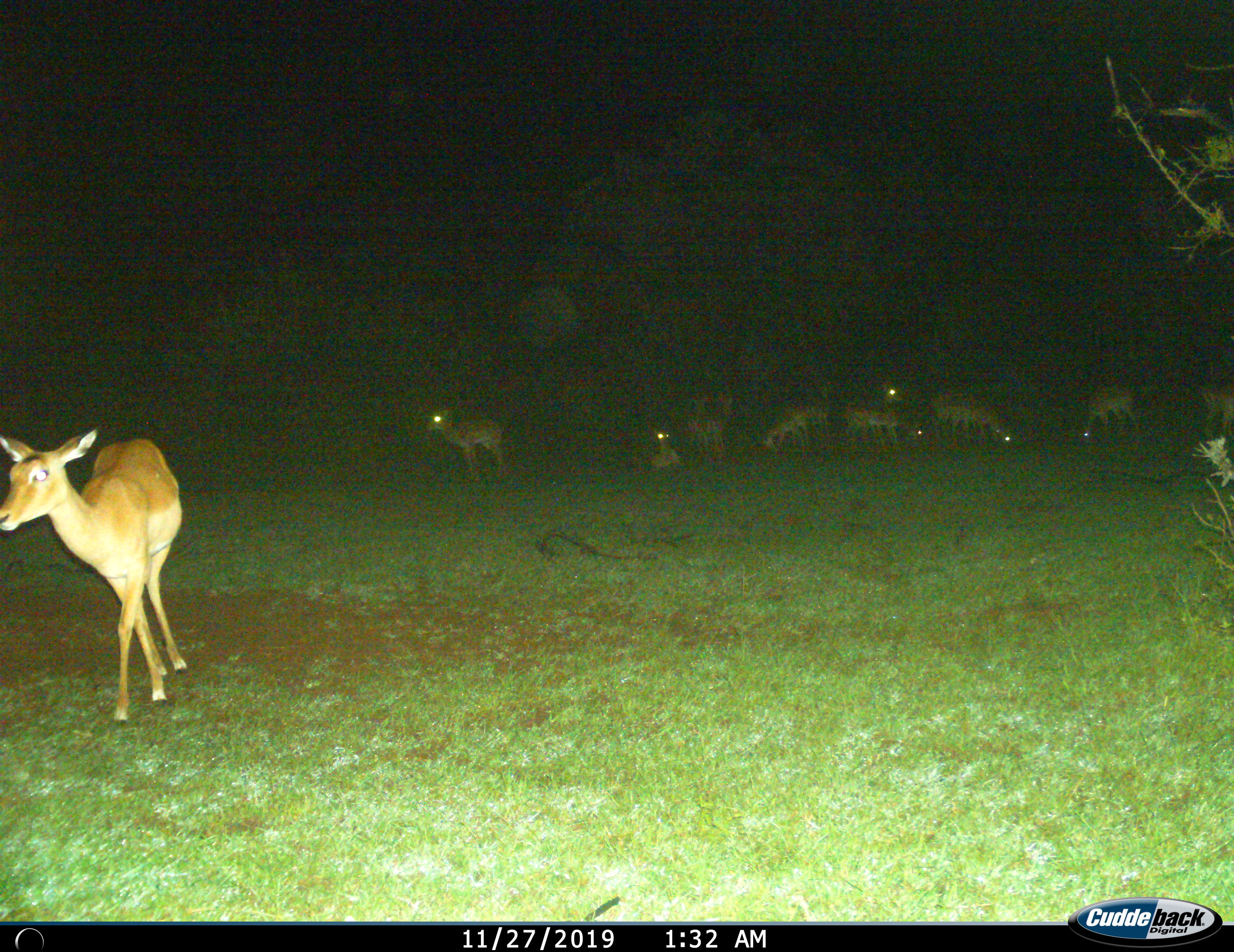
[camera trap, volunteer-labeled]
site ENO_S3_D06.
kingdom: Animalia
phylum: Chordata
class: Mammalia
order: Artiodactyla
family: Bovidae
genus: Aepyceros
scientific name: Aepyceros melampus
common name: impala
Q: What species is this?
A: Impala (Aepyceros melampus).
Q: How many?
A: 10.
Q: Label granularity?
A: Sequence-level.